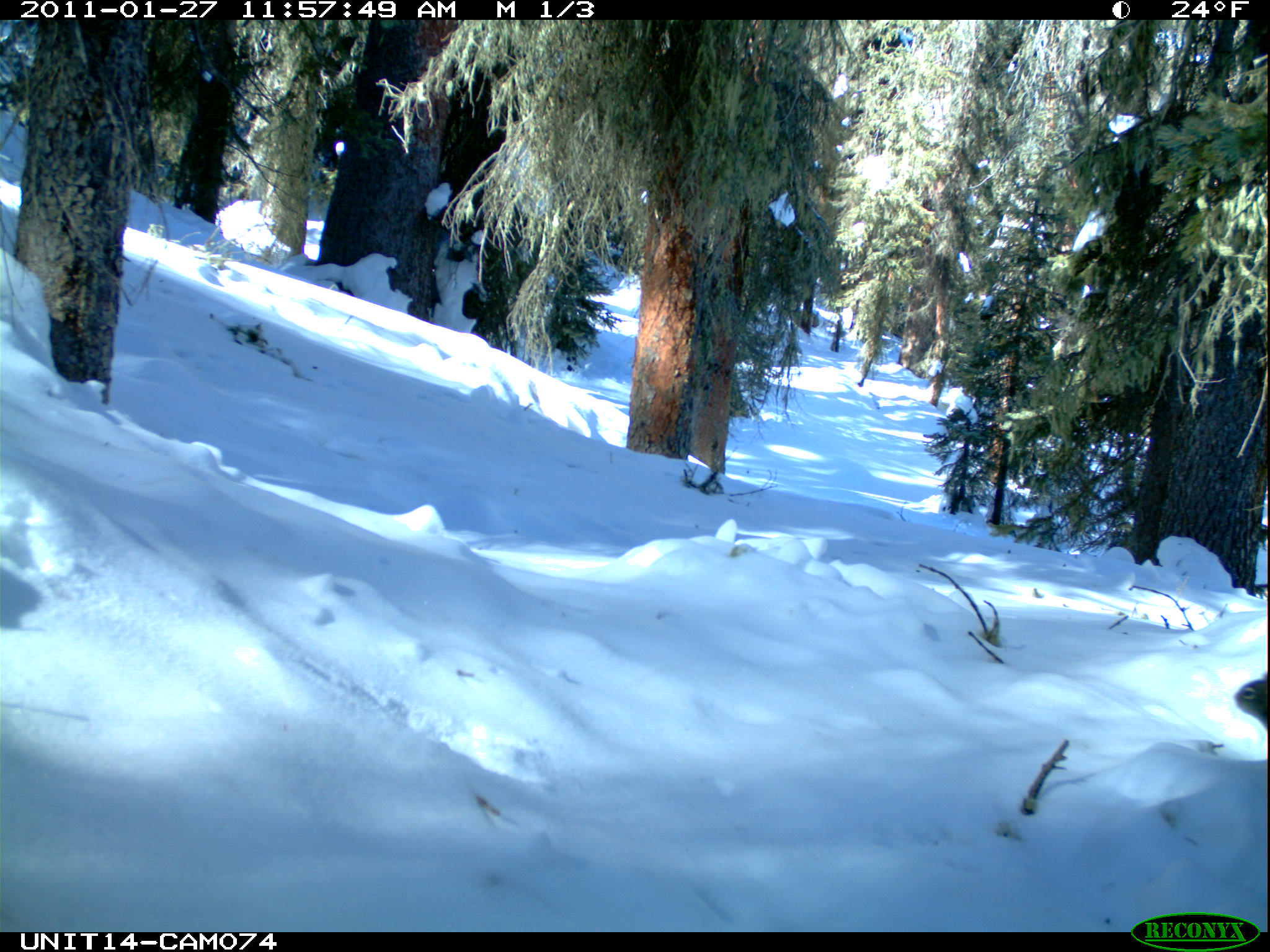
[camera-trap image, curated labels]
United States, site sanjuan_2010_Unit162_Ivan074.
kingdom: Animalia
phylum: Chordata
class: Mammalia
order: Rodentia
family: Sciuridae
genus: Tamiasciurus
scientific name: Tamiasciurus hudsonicus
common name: american red squirrel